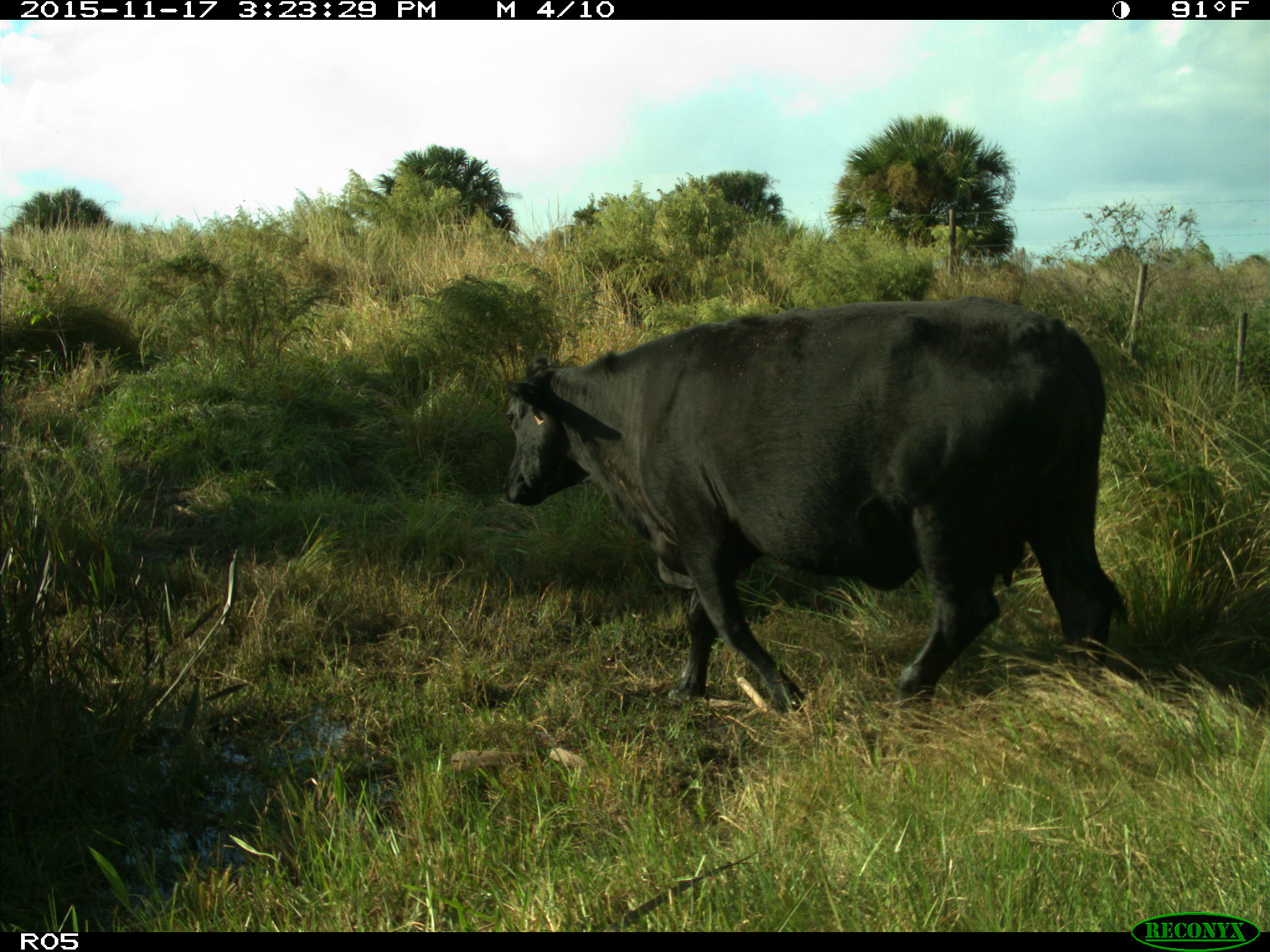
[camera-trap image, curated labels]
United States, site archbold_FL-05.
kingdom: Animalia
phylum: Chordata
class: Mammalia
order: Artiodactyla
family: Bovidae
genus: Bos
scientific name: Bos taurus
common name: domestic cow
Bos taurus (domestic cow).